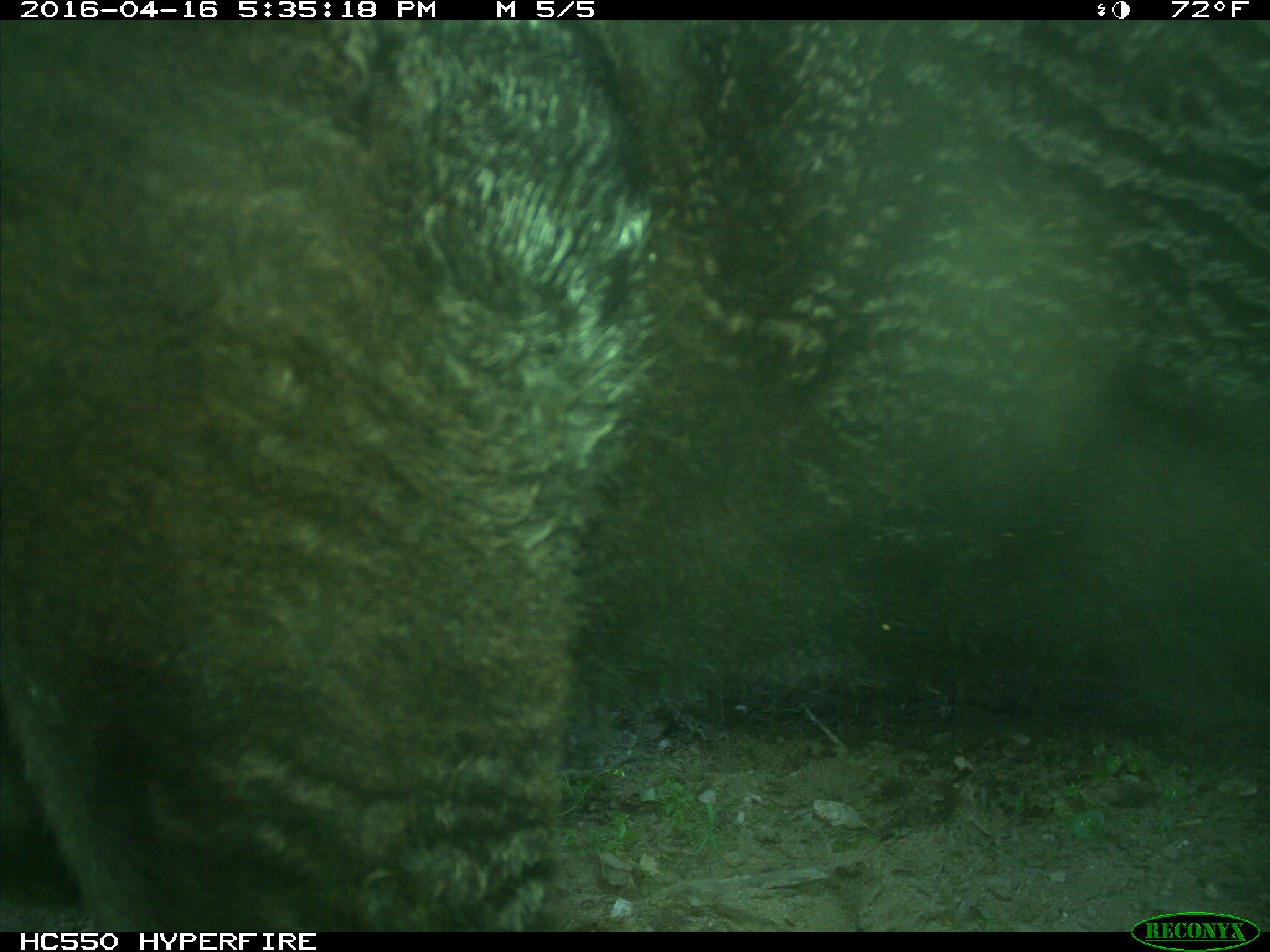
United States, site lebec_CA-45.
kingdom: Animalia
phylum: Chordata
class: Mammalia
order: Artiodactyla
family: Bovidae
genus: Bos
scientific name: Bos taurus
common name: domestic cow